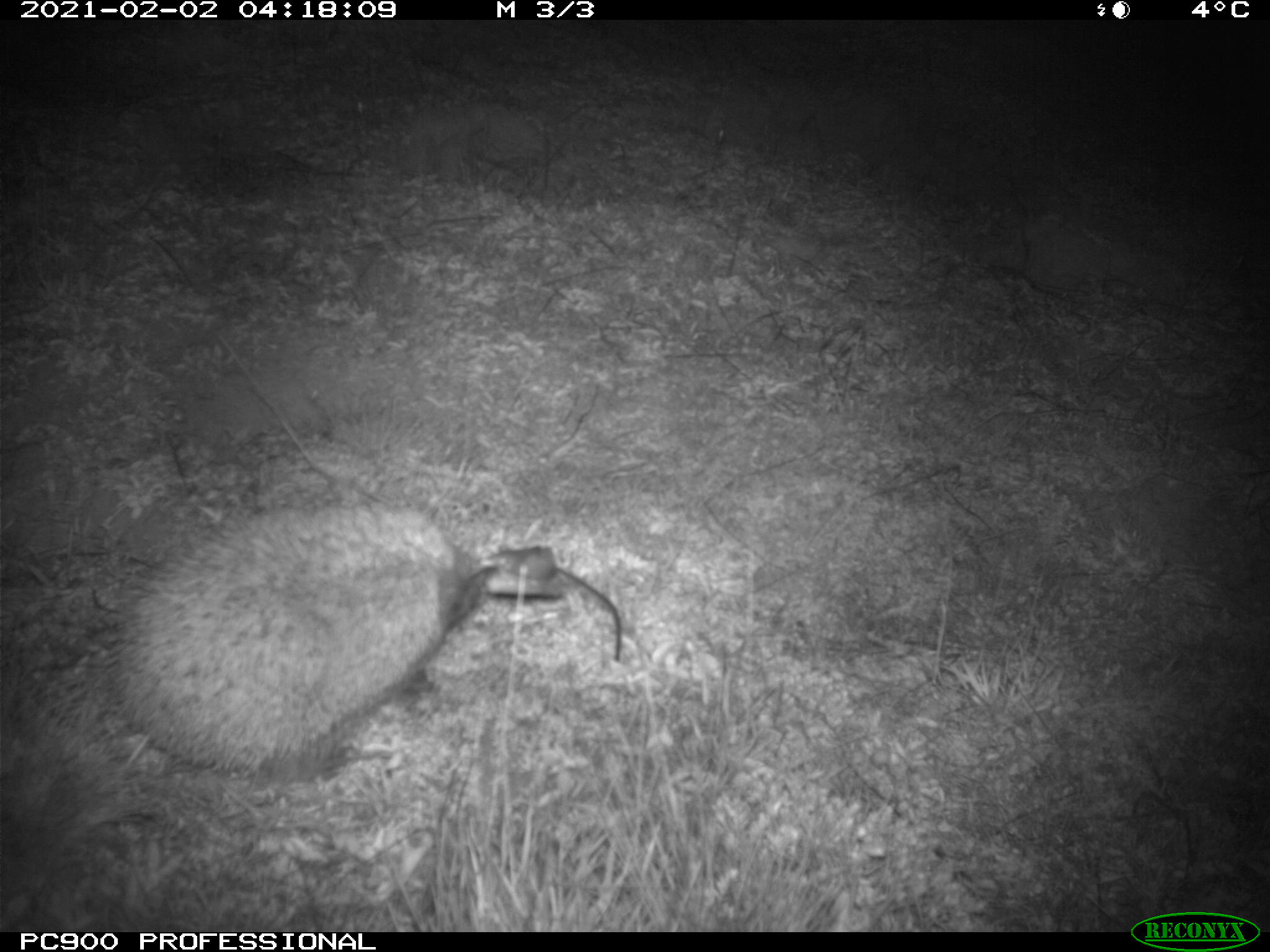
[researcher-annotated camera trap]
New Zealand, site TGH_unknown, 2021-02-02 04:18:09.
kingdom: Animalia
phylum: Chordata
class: Mammalia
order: Eulipotyphla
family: Erinaceidae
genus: Erinaceus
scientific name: Erinaceus europaeus europaeus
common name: european hedgehog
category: hedgehog